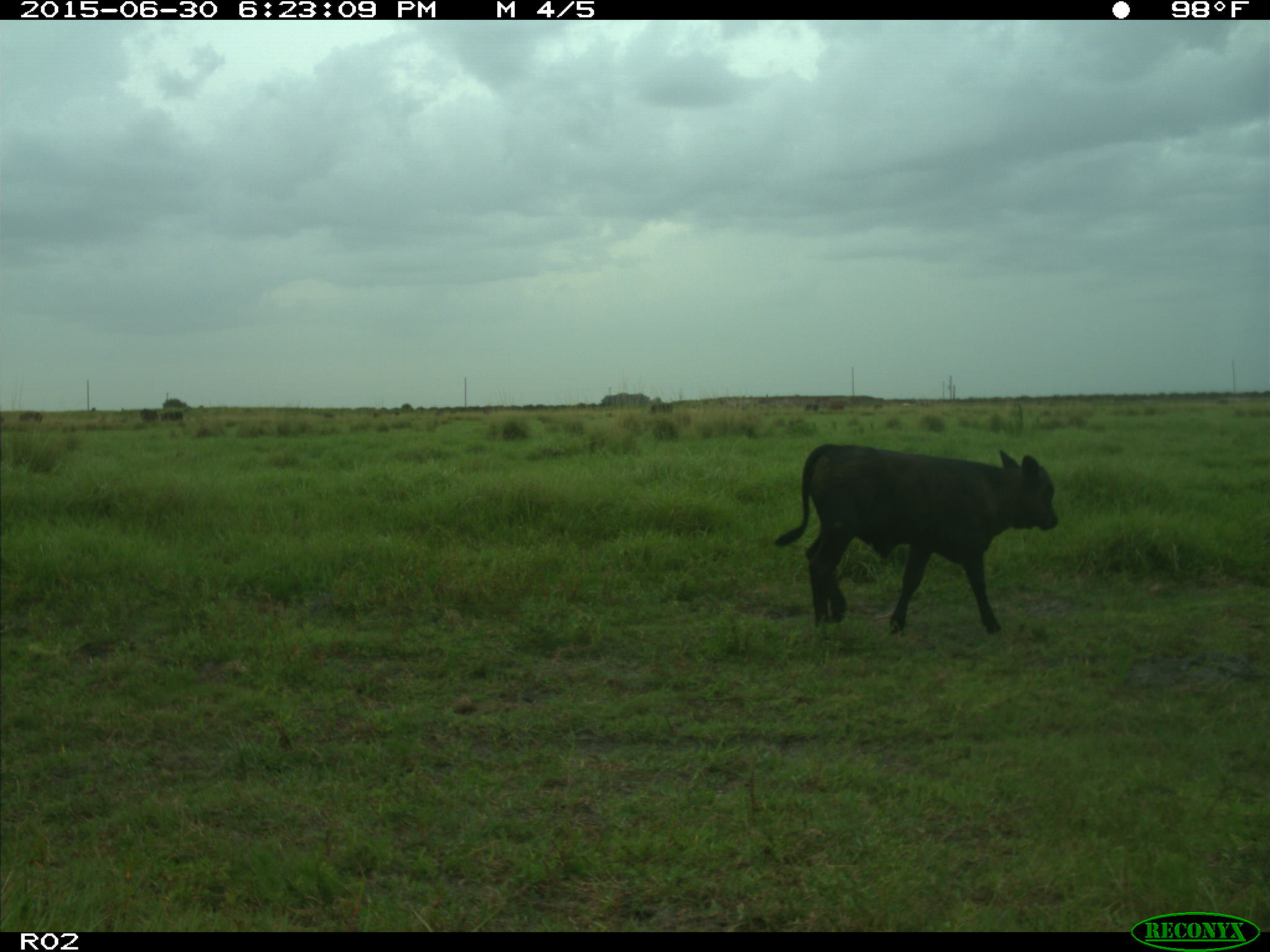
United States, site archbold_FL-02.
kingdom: Animalia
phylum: Chordata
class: Mammalia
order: Artiodactyla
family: Bovidae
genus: Bos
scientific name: Bos taurus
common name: domestic cow